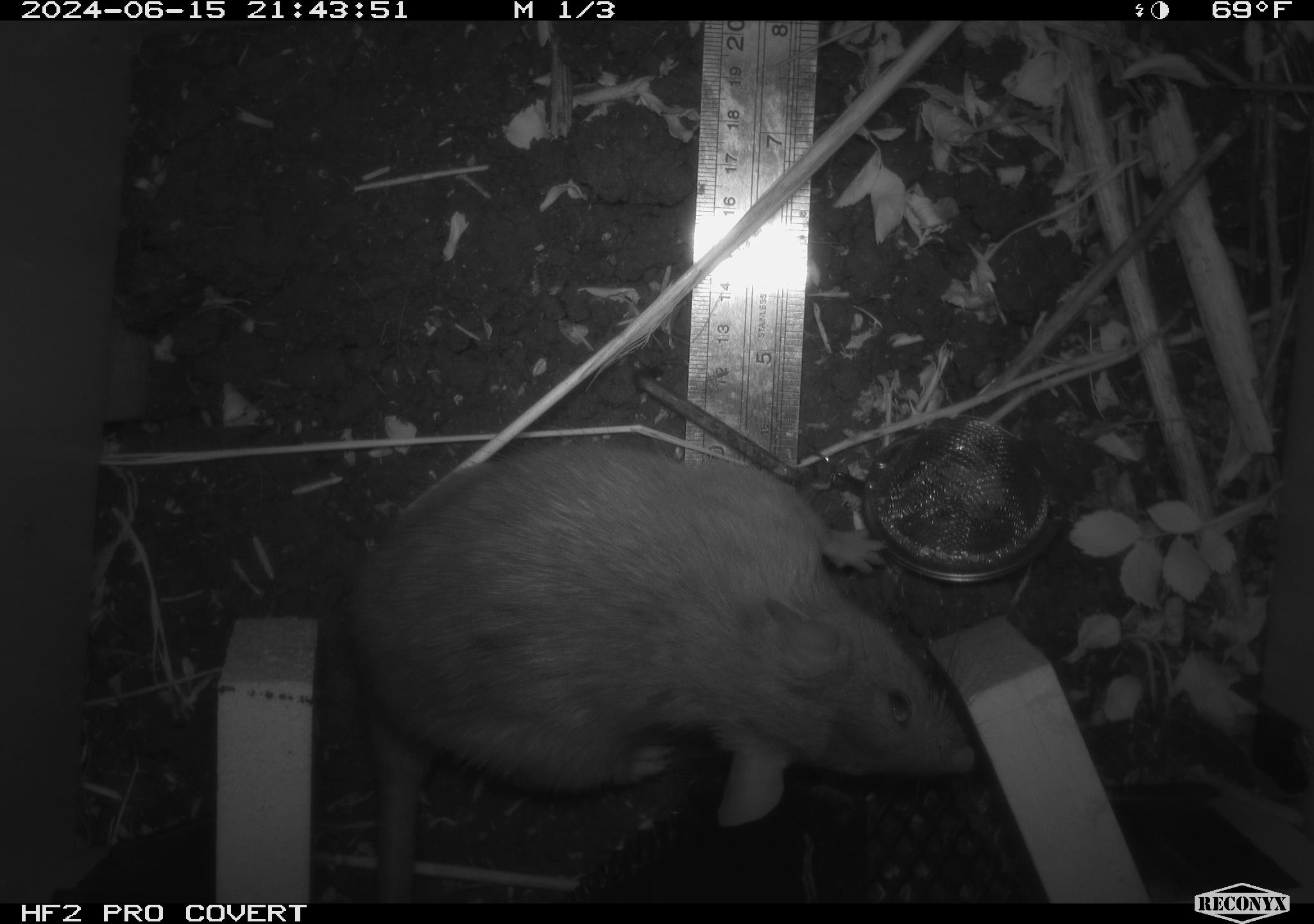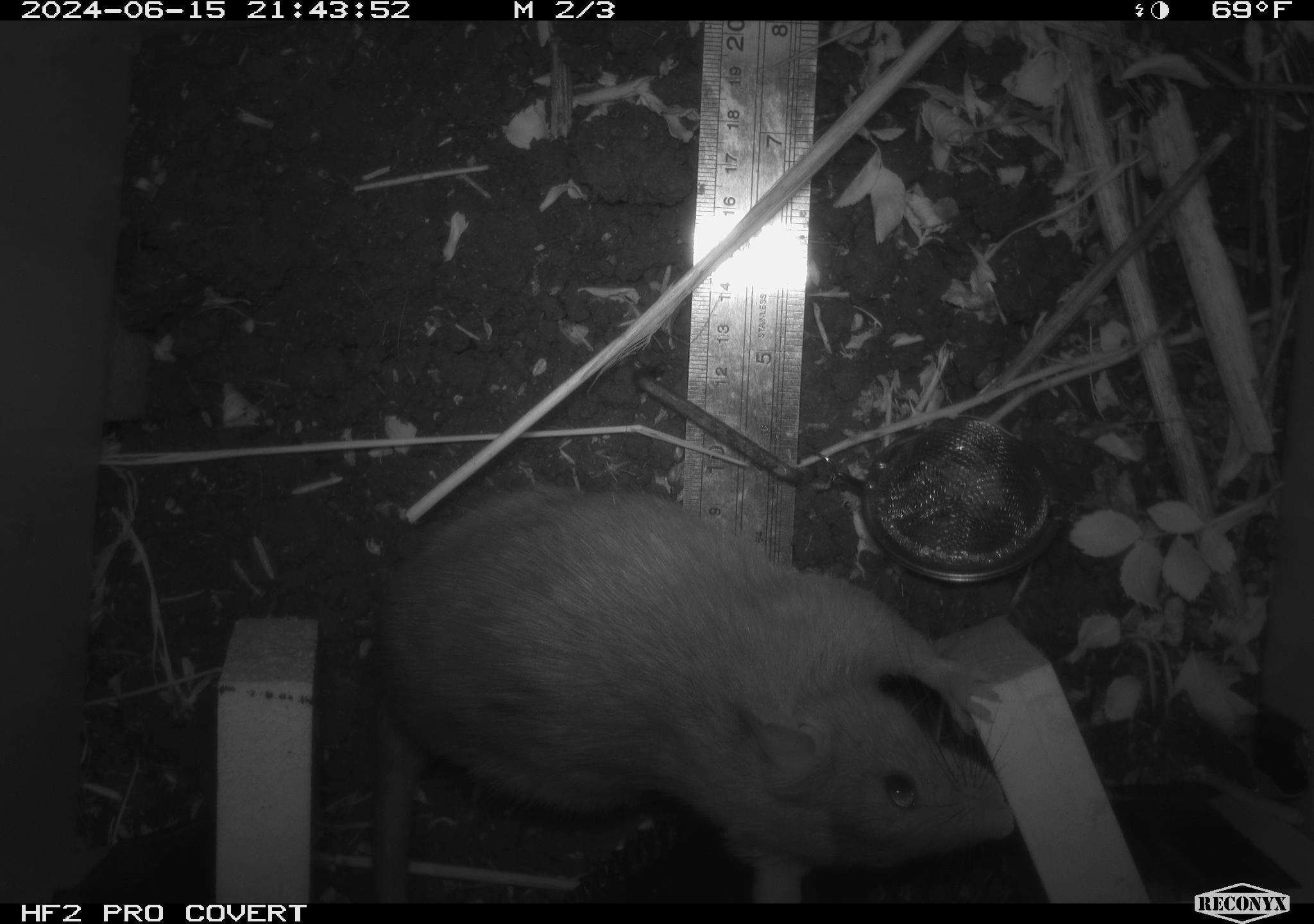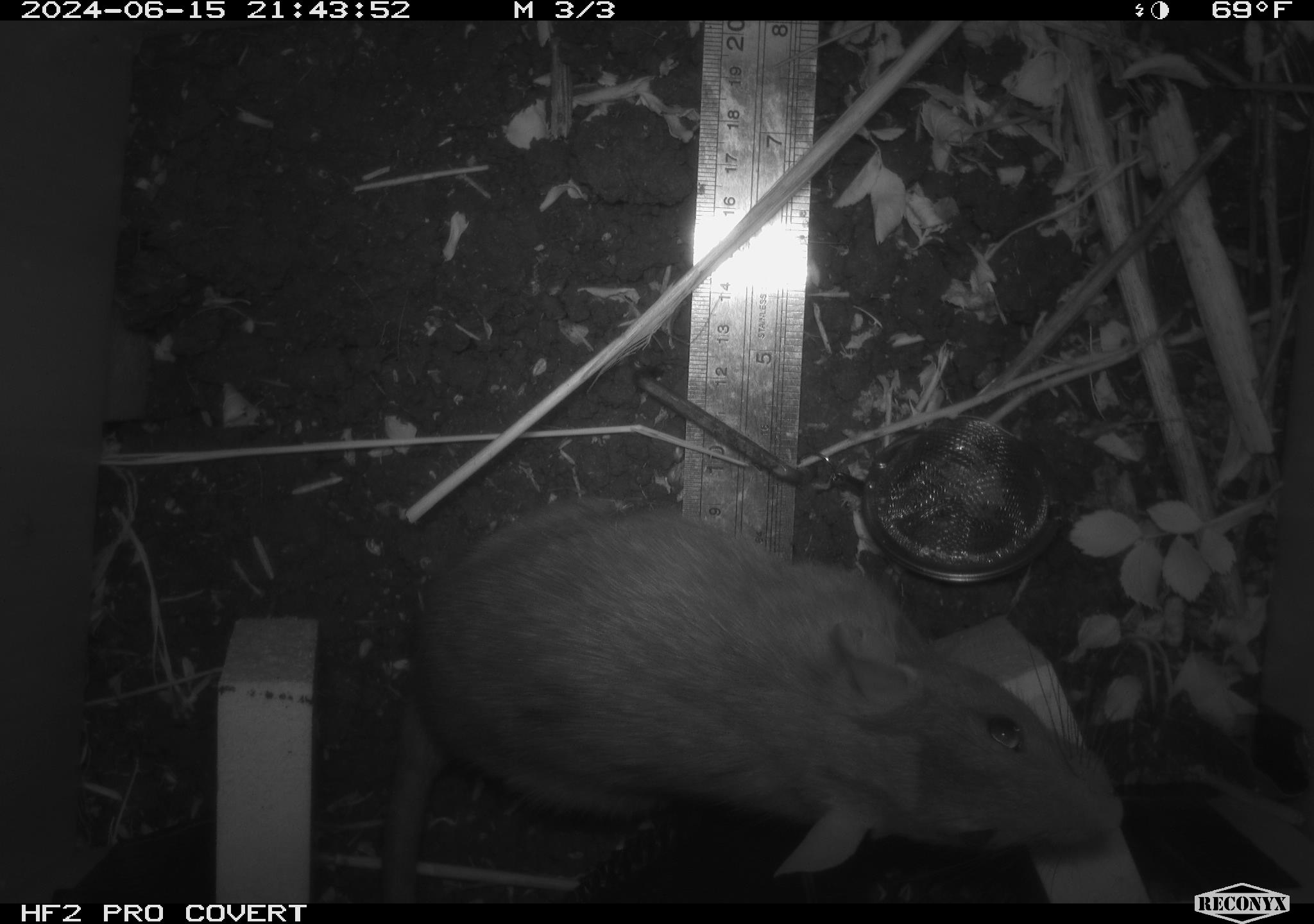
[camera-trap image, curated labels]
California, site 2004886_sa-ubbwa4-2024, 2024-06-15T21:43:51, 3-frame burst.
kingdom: Animalia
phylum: Chordata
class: Mammalia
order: Rodentia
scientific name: Rodentia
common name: woodrat or rat or mouse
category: woodrat or rat or mouse species